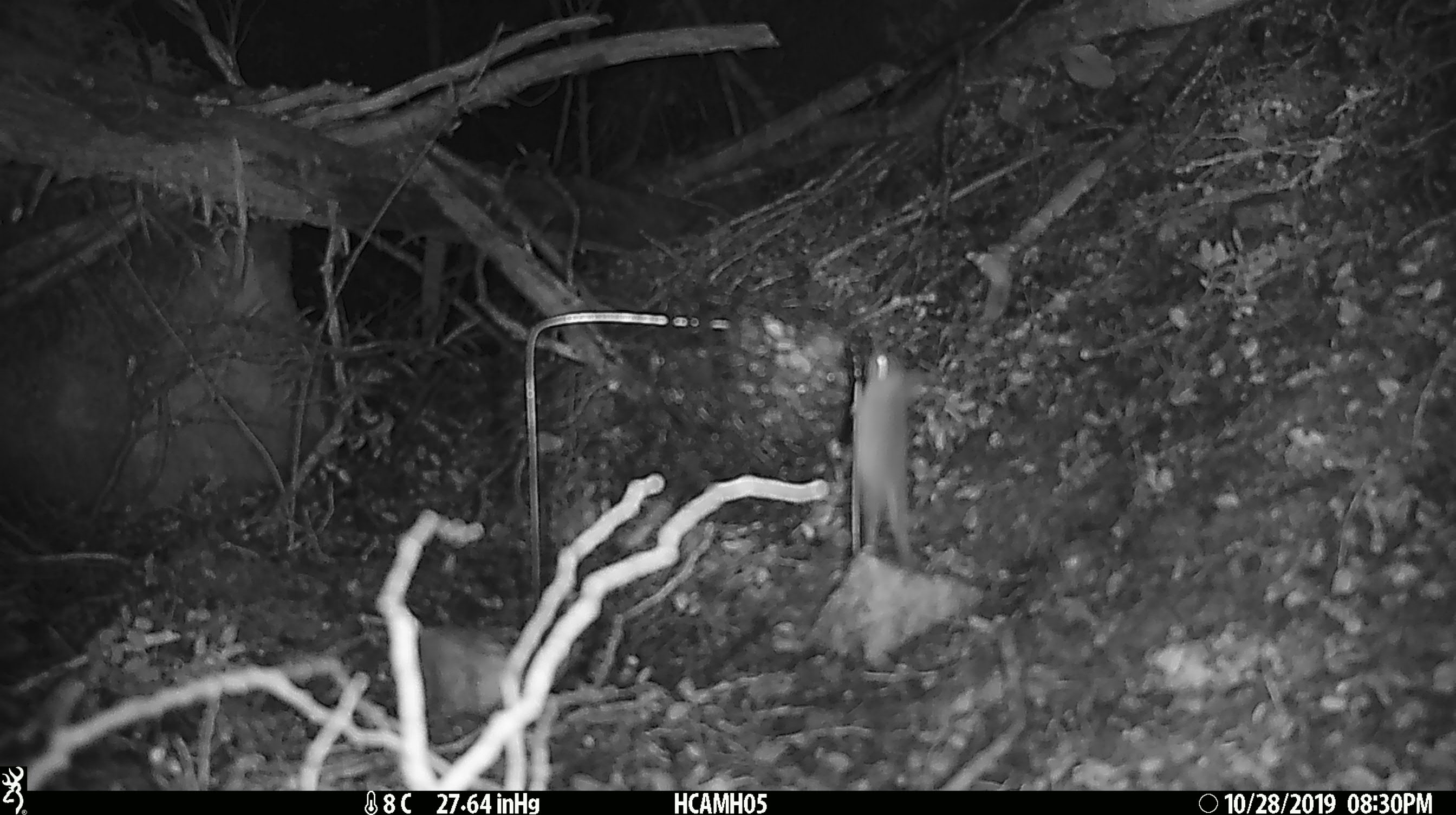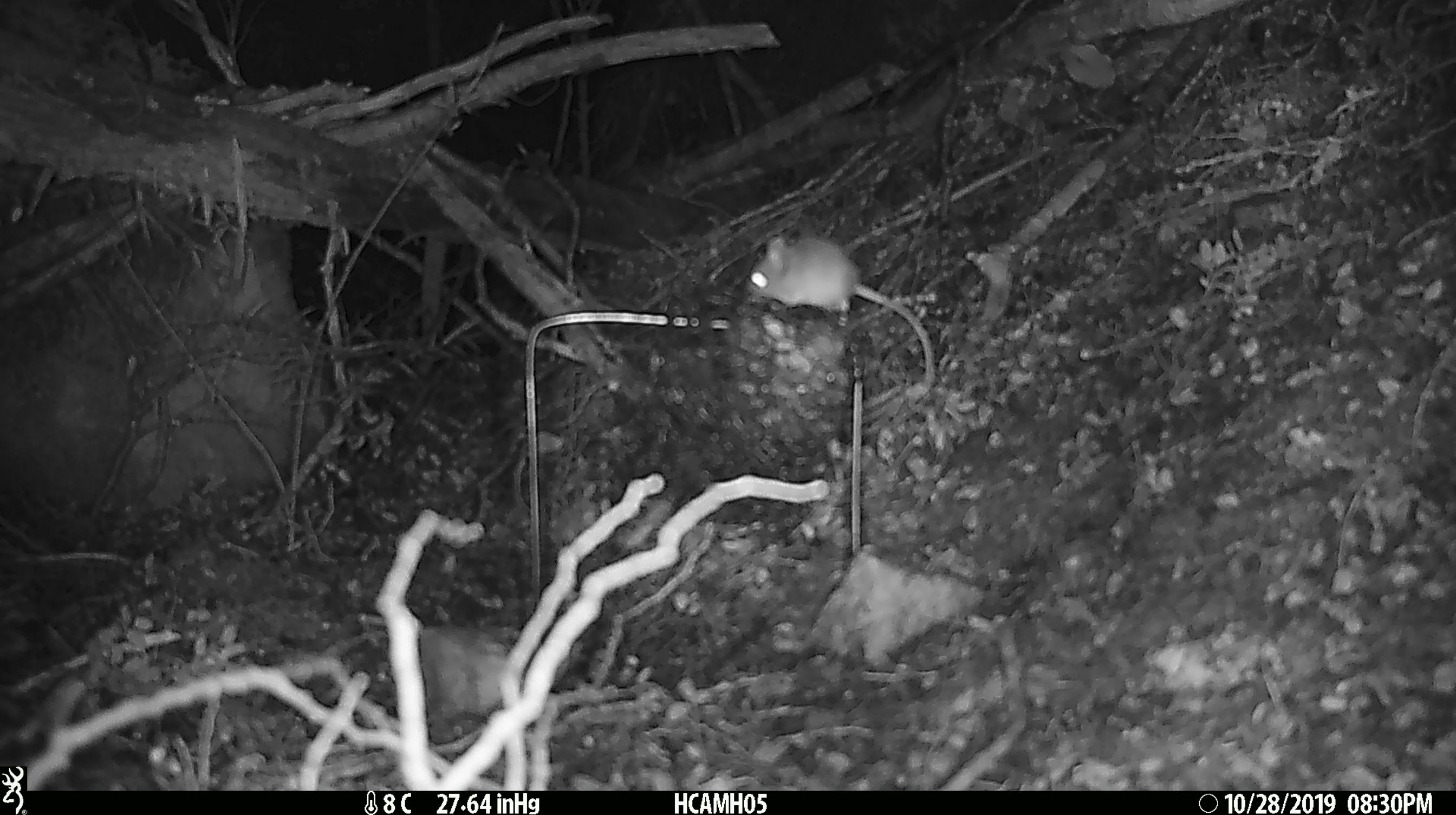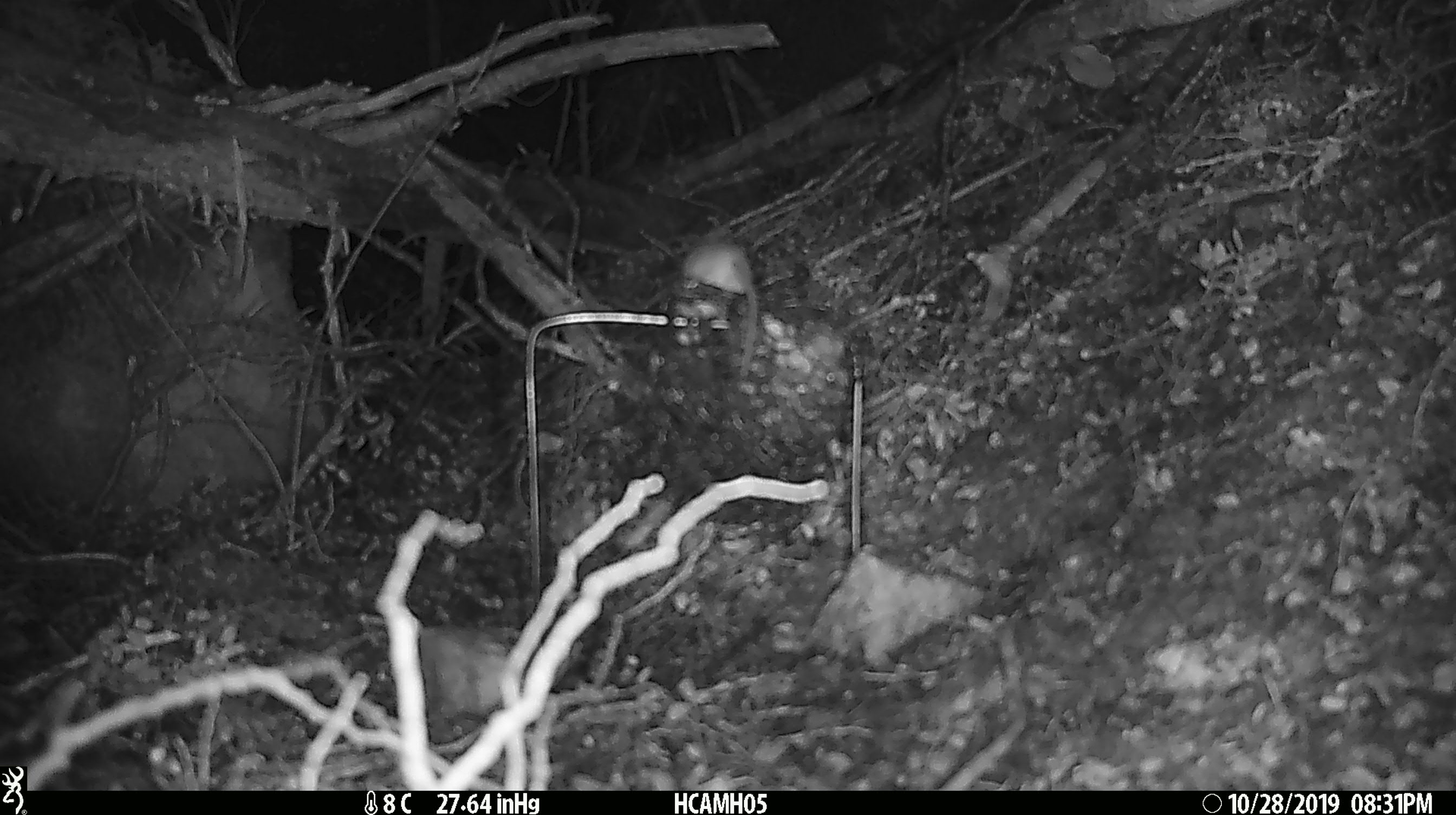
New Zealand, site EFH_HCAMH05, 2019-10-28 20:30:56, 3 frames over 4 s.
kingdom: Animalia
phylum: Chordata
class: Mammalia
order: Rodentia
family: Muridae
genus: Mus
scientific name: Mus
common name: mouse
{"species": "mouse (Mus)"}